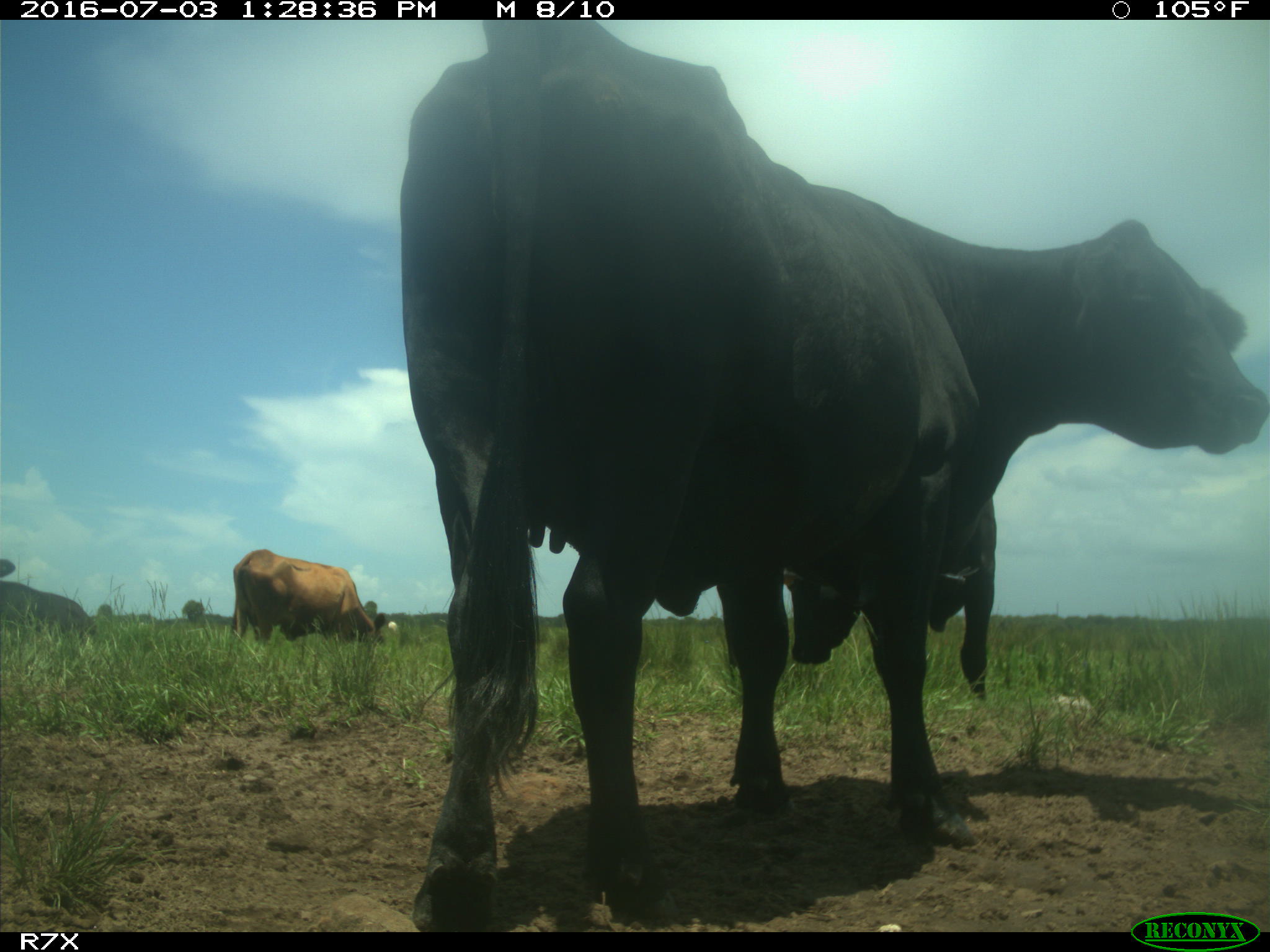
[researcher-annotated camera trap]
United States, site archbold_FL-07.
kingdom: Animalia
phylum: Chordata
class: Mammalia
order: Artiodactyla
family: Bovidae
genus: Bos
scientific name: Bos taurus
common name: domestic cow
Bos taurus (domestic cow).